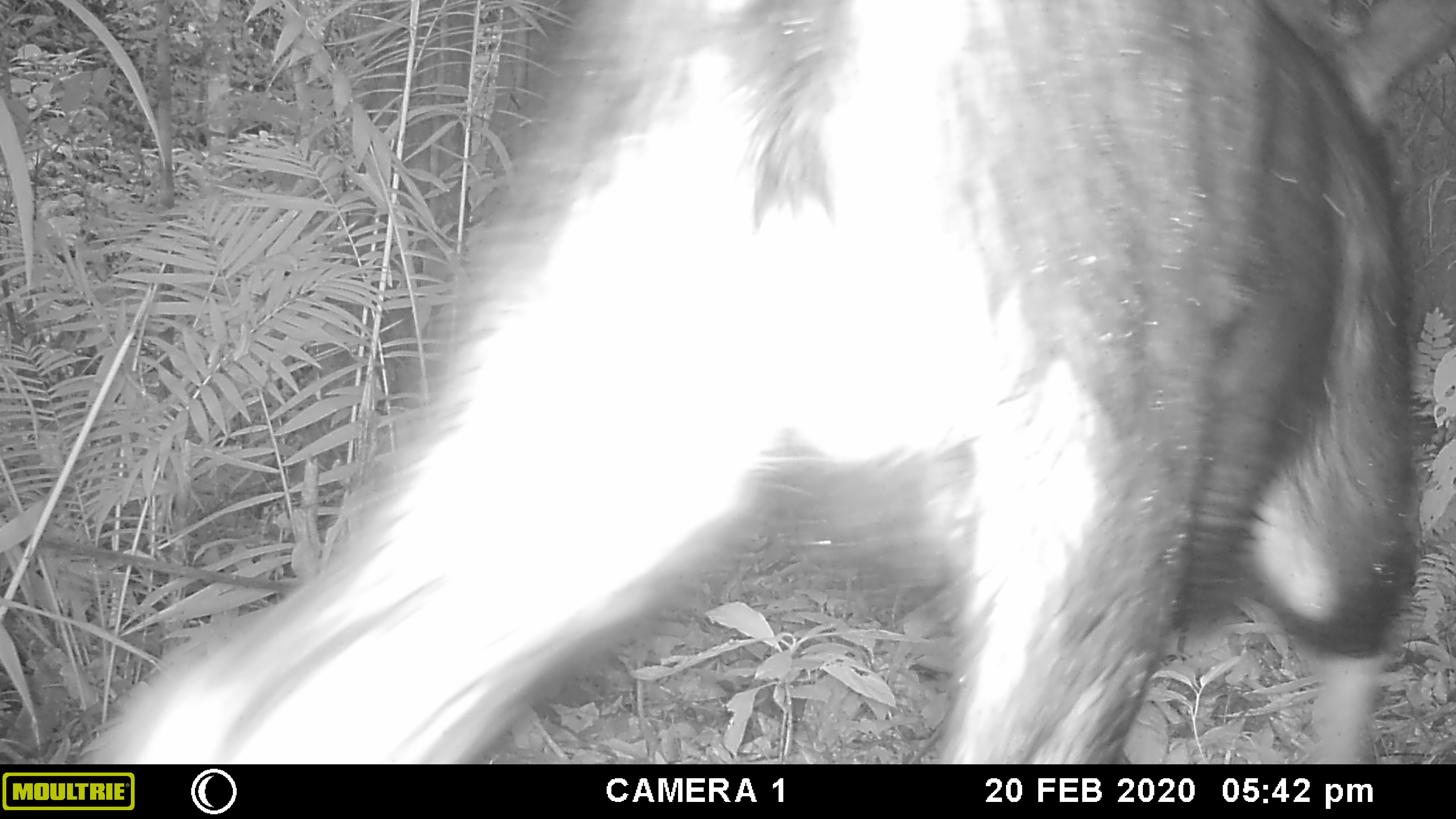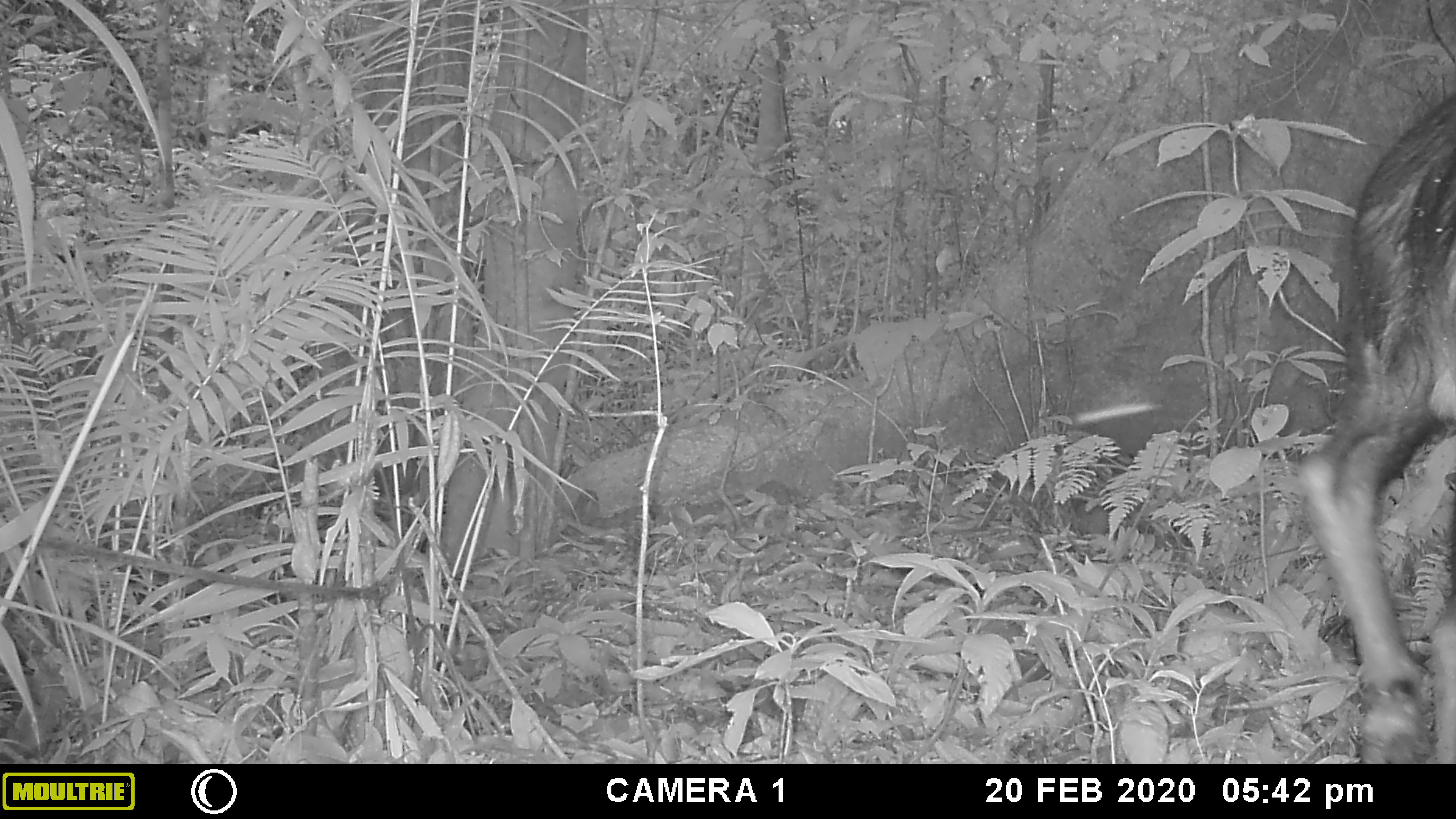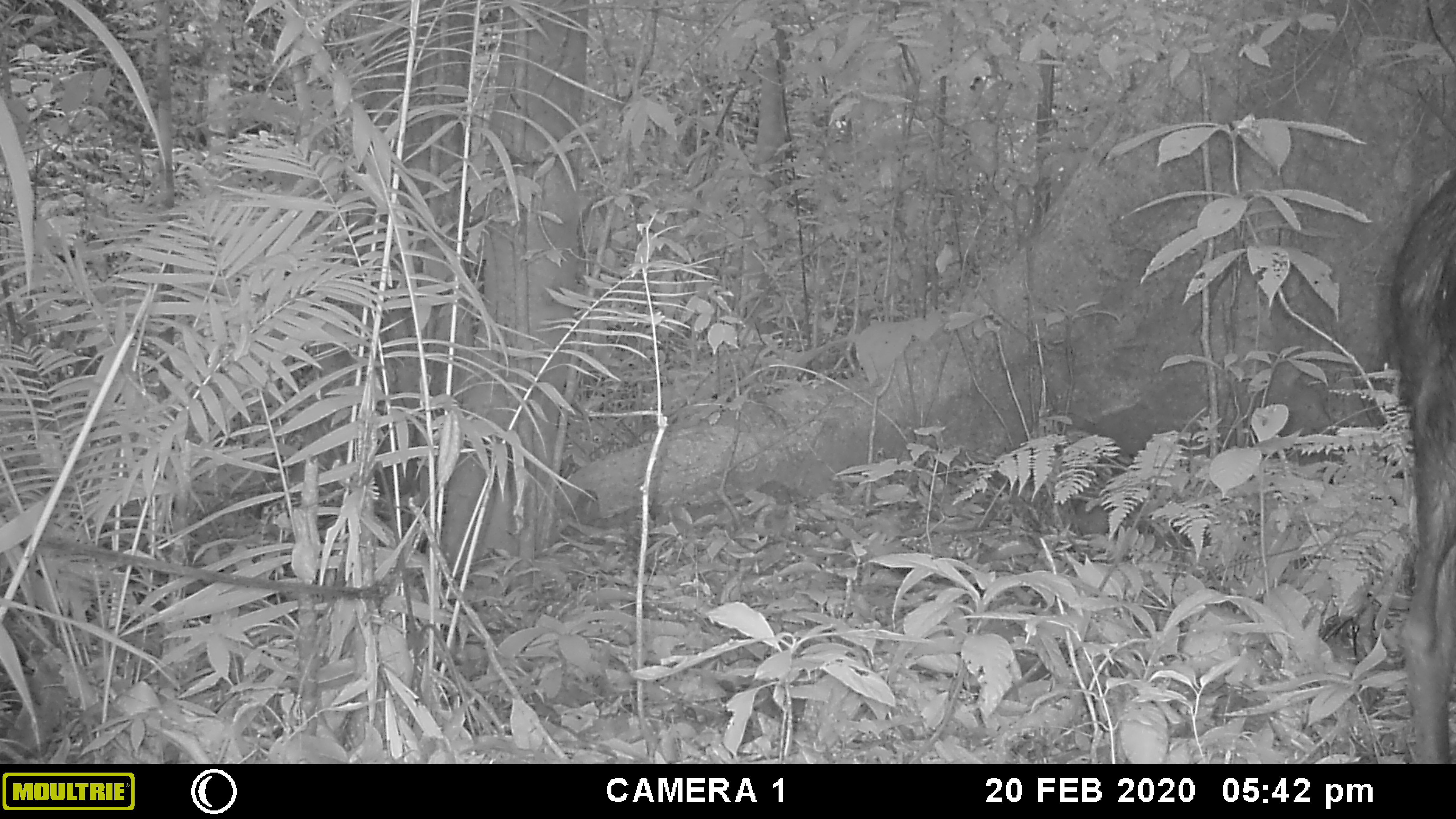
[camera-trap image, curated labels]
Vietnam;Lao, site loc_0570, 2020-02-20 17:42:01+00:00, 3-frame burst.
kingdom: Animalia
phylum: Chordata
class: Mammalia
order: Artiodactyla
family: Bovidae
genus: Capricornis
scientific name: Capricornis sumatraensis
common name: chinese serow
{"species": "chinese serow (Capricornis sumatraensis)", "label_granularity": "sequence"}